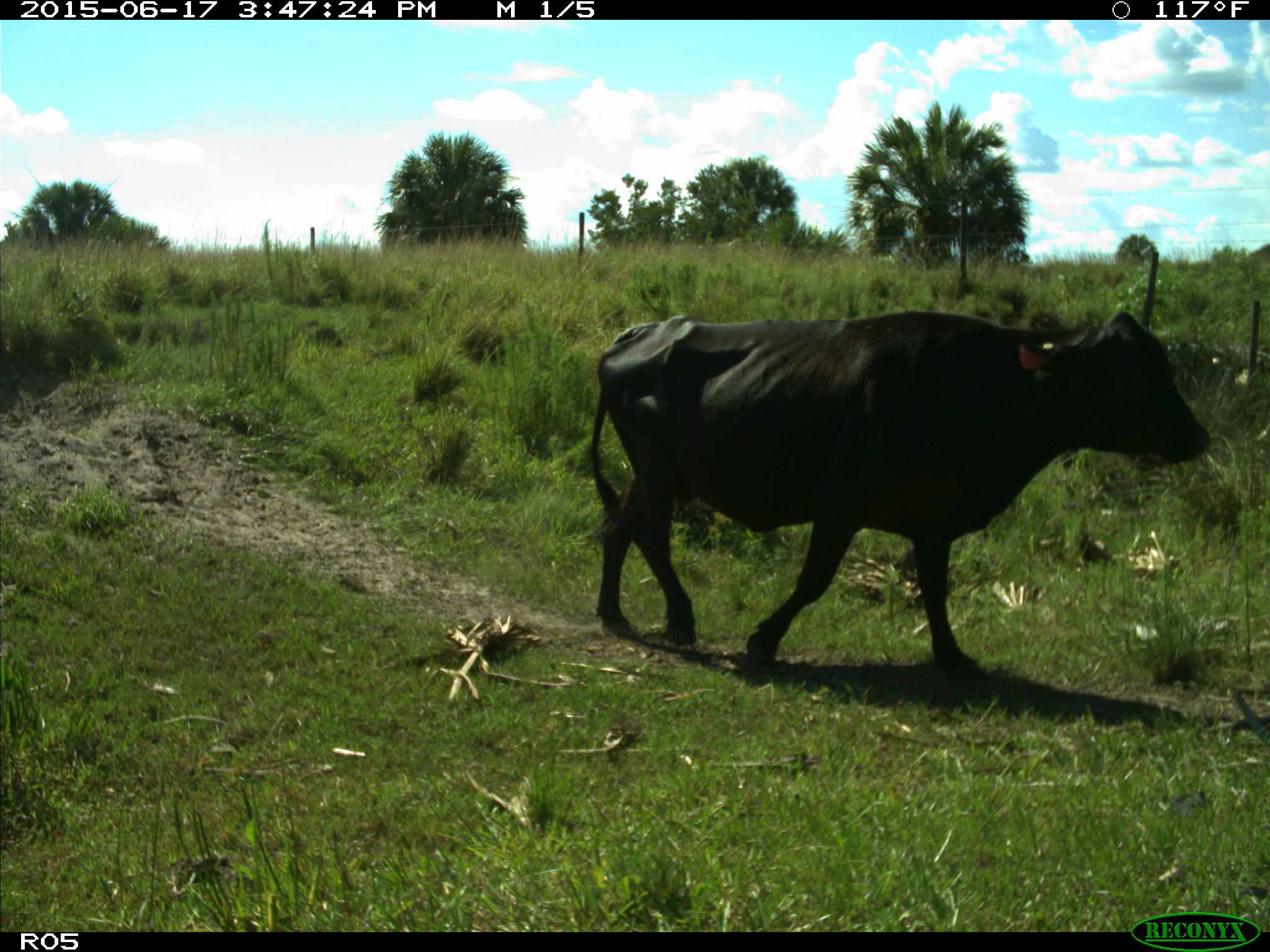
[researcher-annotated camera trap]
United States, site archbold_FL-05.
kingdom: Animalia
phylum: Chordata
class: Mammalia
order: Artiodactyla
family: Bovidae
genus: Bos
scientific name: Bos taurus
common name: domestic cow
Bos taurus (domestic cow).